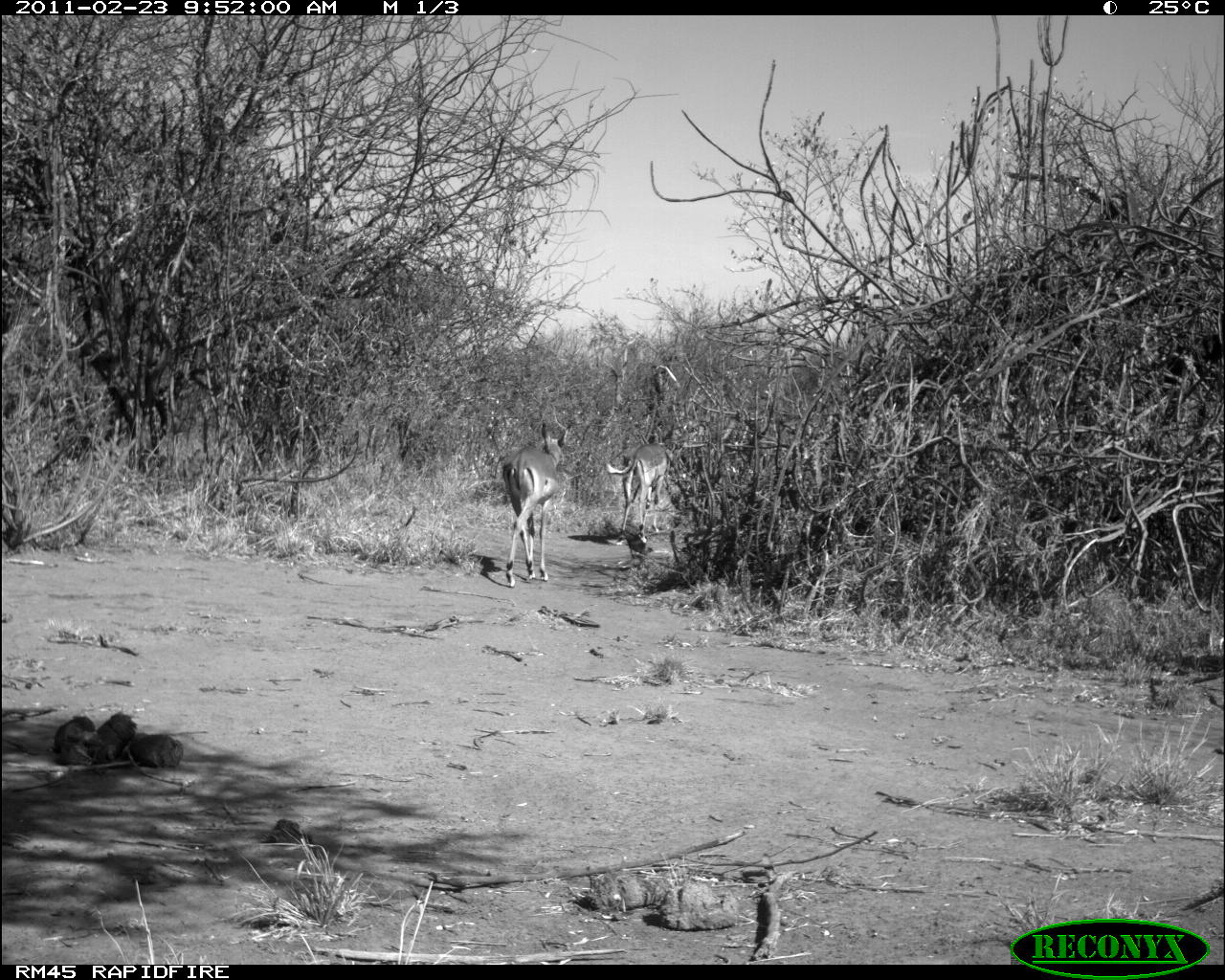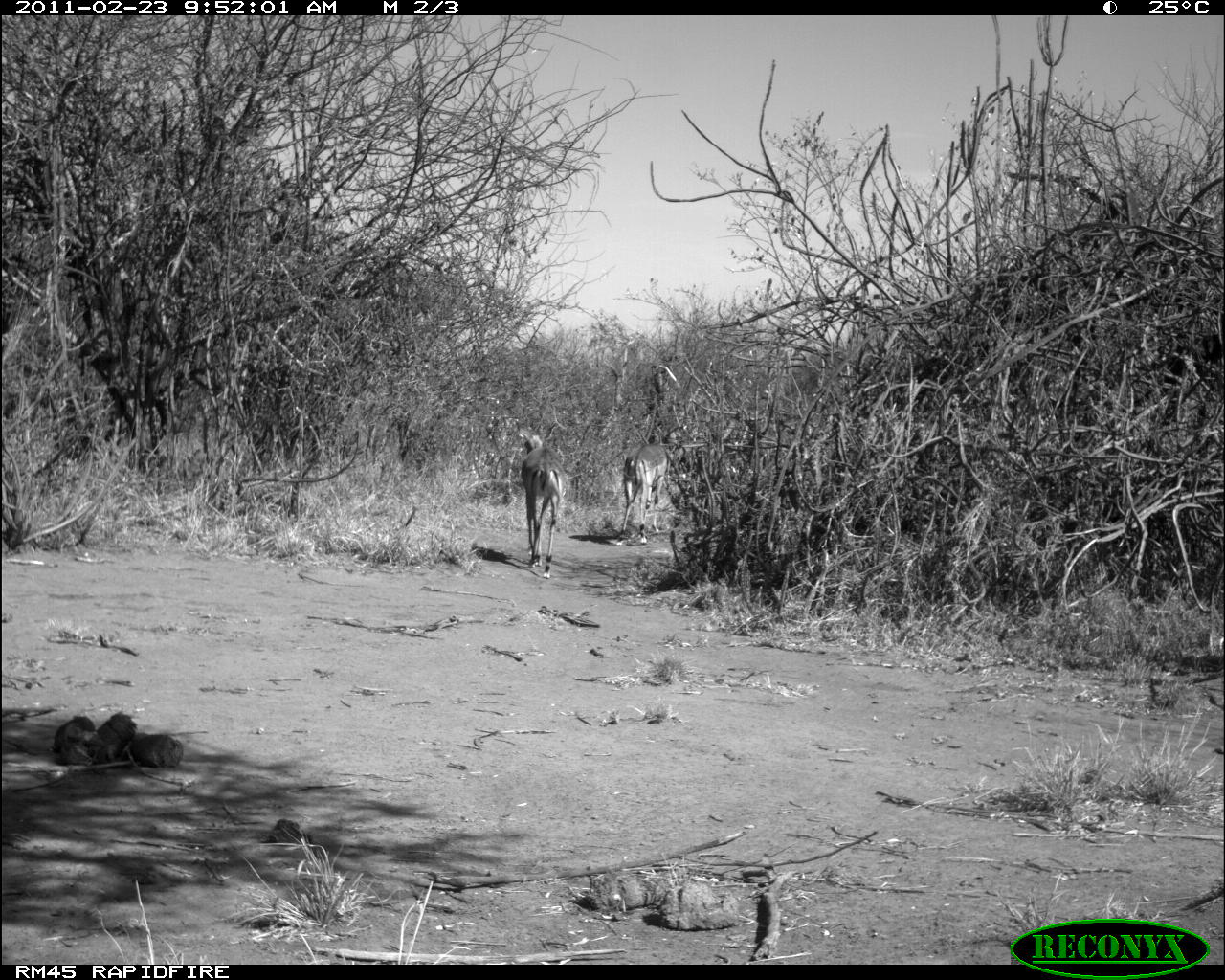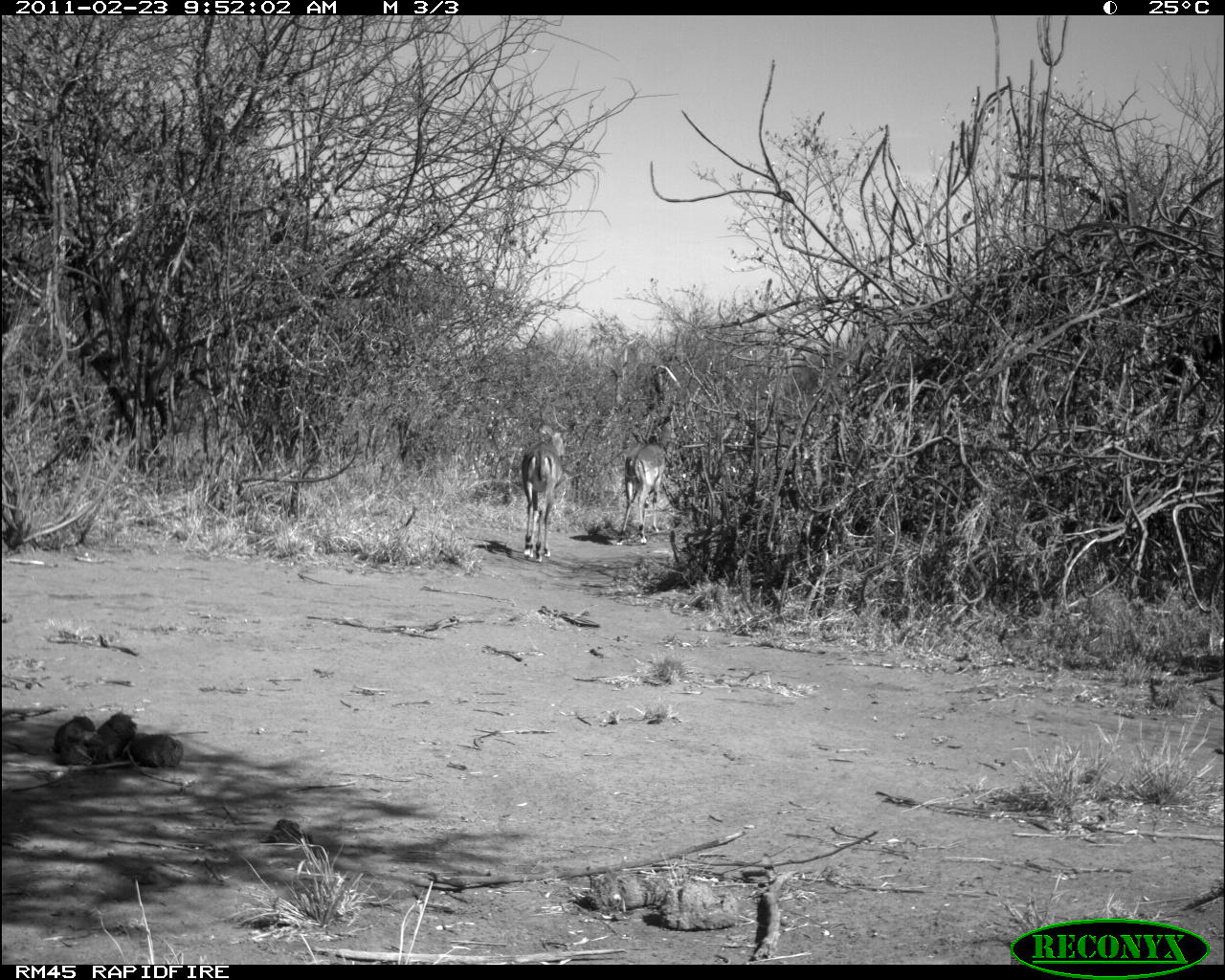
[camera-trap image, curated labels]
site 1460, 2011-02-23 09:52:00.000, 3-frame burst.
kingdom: Animalia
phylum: Chordata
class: Mammalia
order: Artiodactyla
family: Bovidae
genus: Aepyceros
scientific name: Aepyceros melampus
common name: impala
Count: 2.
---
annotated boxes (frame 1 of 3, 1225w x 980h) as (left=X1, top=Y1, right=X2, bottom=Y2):
aepyceros melampus: (left=502, top=422, right=570, bottom=589); (left=606, top=444, right=675, bottom=545)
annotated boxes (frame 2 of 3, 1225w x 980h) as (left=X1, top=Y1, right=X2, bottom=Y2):
aepyceros melampus: (left=616, top=428, right=686, bottom=544); (left=519, top=420, right=569, bottom=579)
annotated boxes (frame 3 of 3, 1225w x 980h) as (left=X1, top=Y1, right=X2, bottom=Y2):
aepyceros melampus: (left=521, top=420, right=576, bottom=564); (left=616, top=433, right=668, bottom=547)